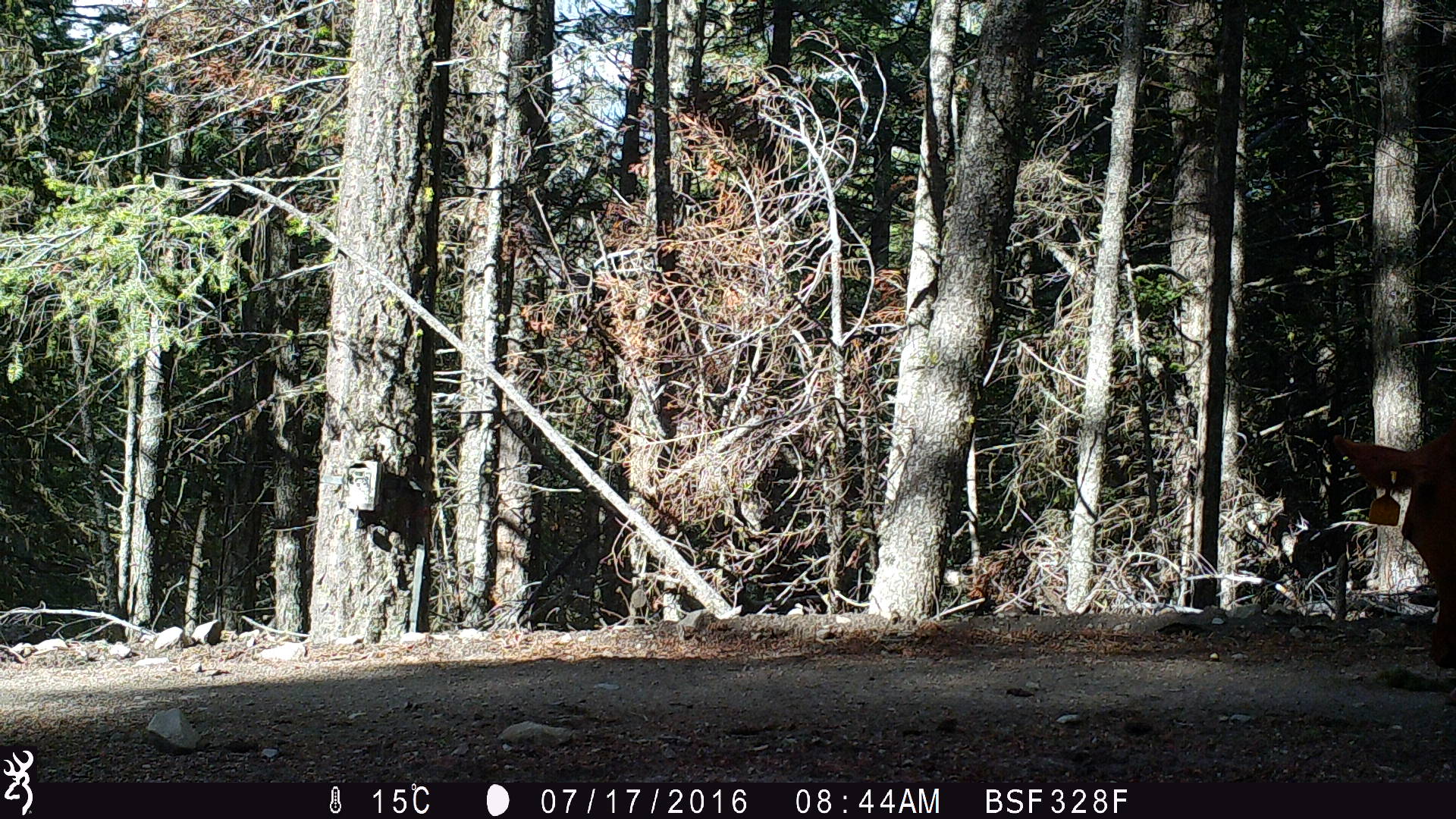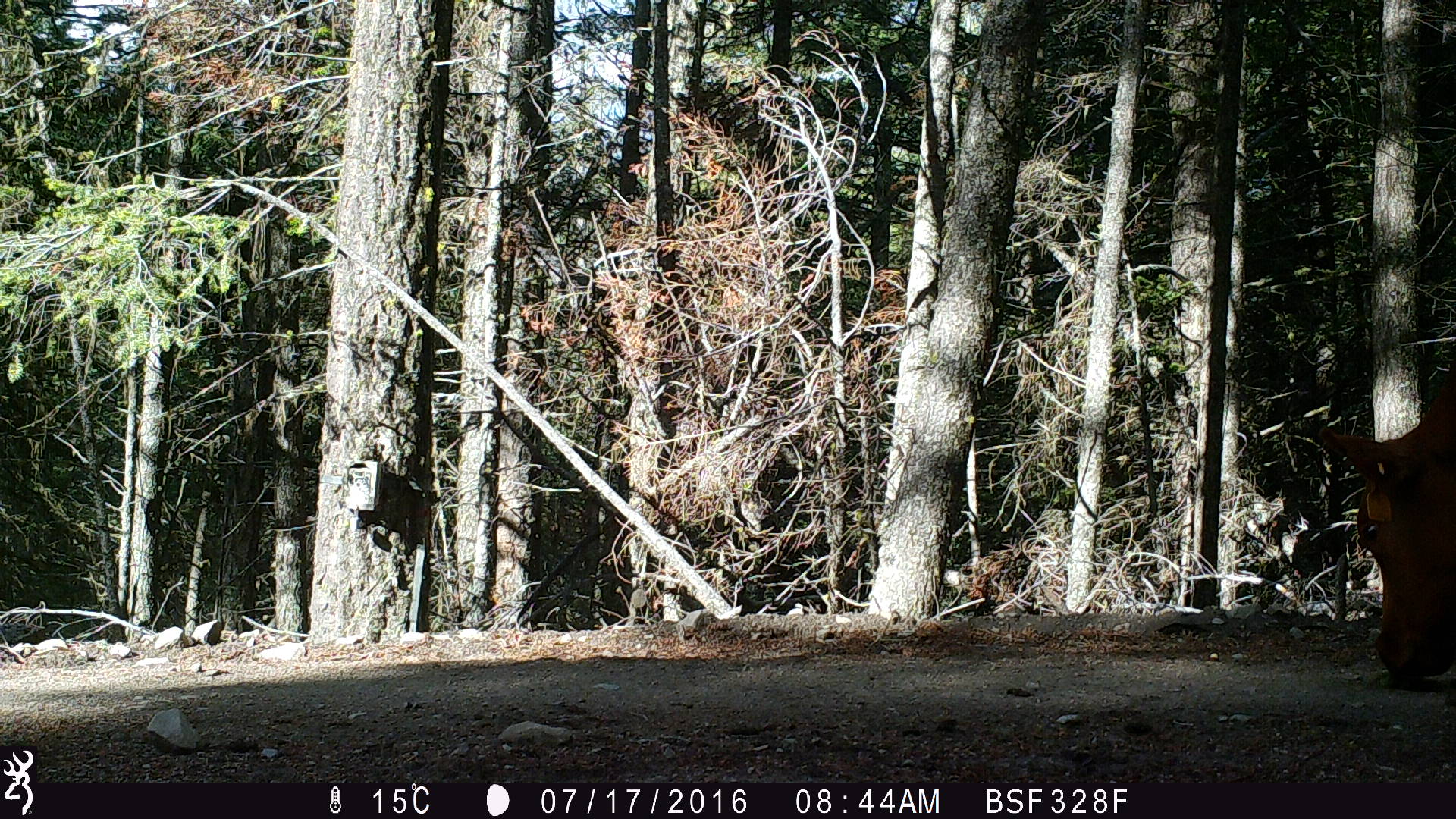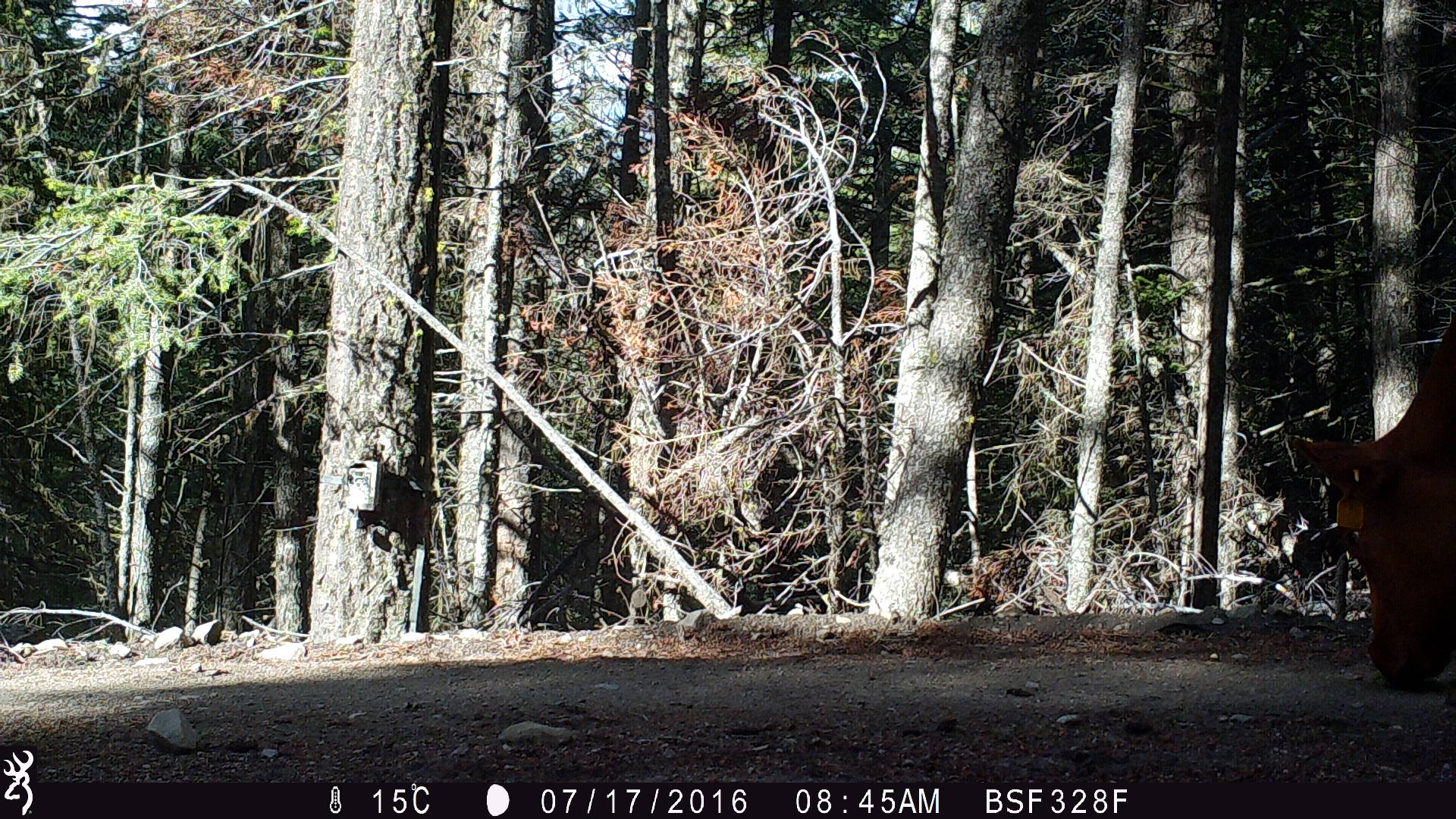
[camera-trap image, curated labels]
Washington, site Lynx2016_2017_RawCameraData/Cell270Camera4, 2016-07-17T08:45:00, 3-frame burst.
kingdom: Animalia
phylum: Chordata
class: Mammalia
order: Artiodactyla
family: Bovidae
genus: Bos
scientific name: Bos taurus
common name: domestic cattle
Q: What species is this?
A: Domestic cattle (Bos taurus).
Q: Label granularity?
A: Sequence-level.